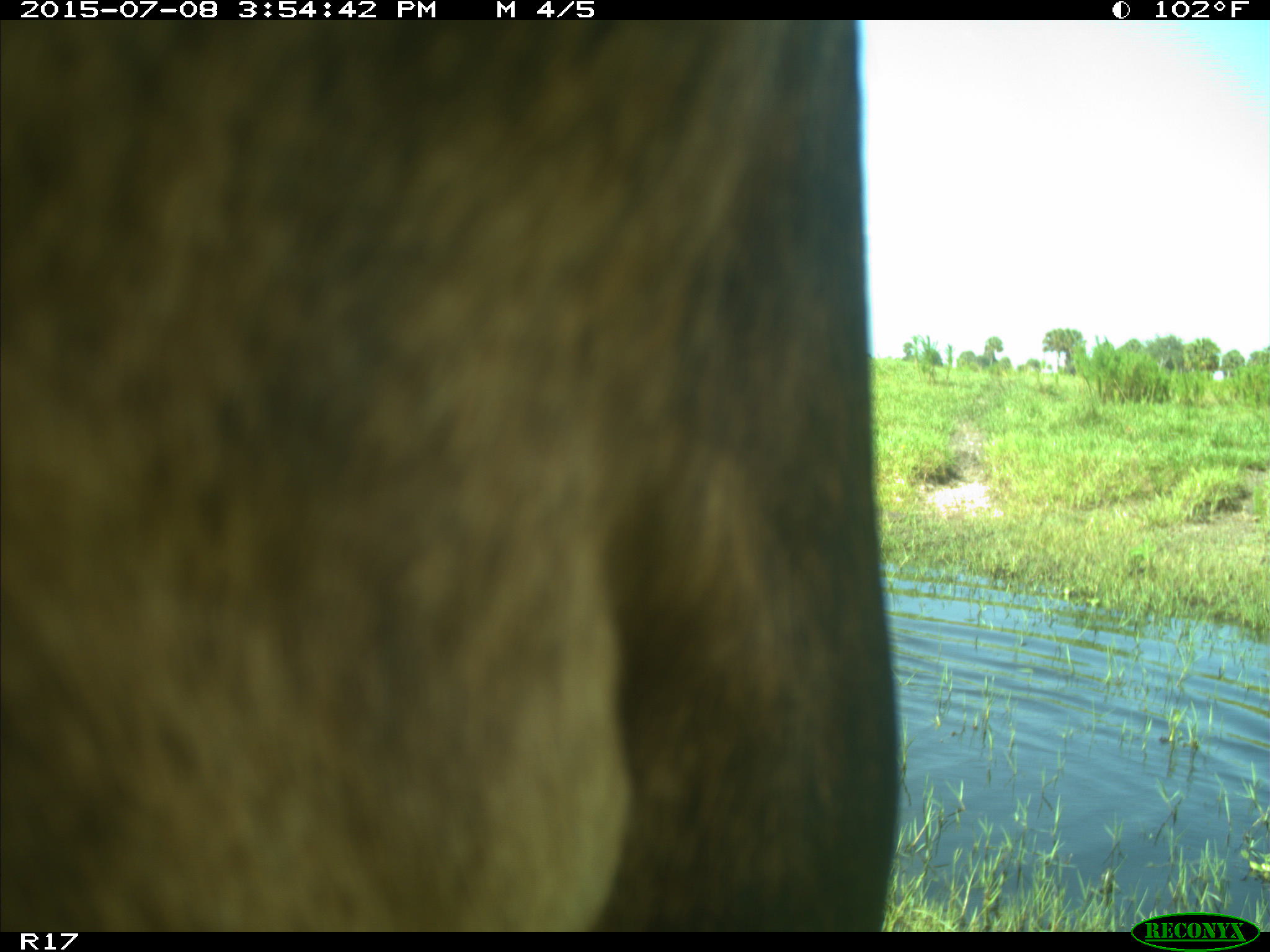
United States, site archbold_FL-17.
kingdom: Animalia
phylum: Chordata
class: Mammalia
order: Artiodactyla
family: Bovidae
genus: Bos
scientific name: Bos taurus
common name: domestic cow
Bos taurus (domestic cow).